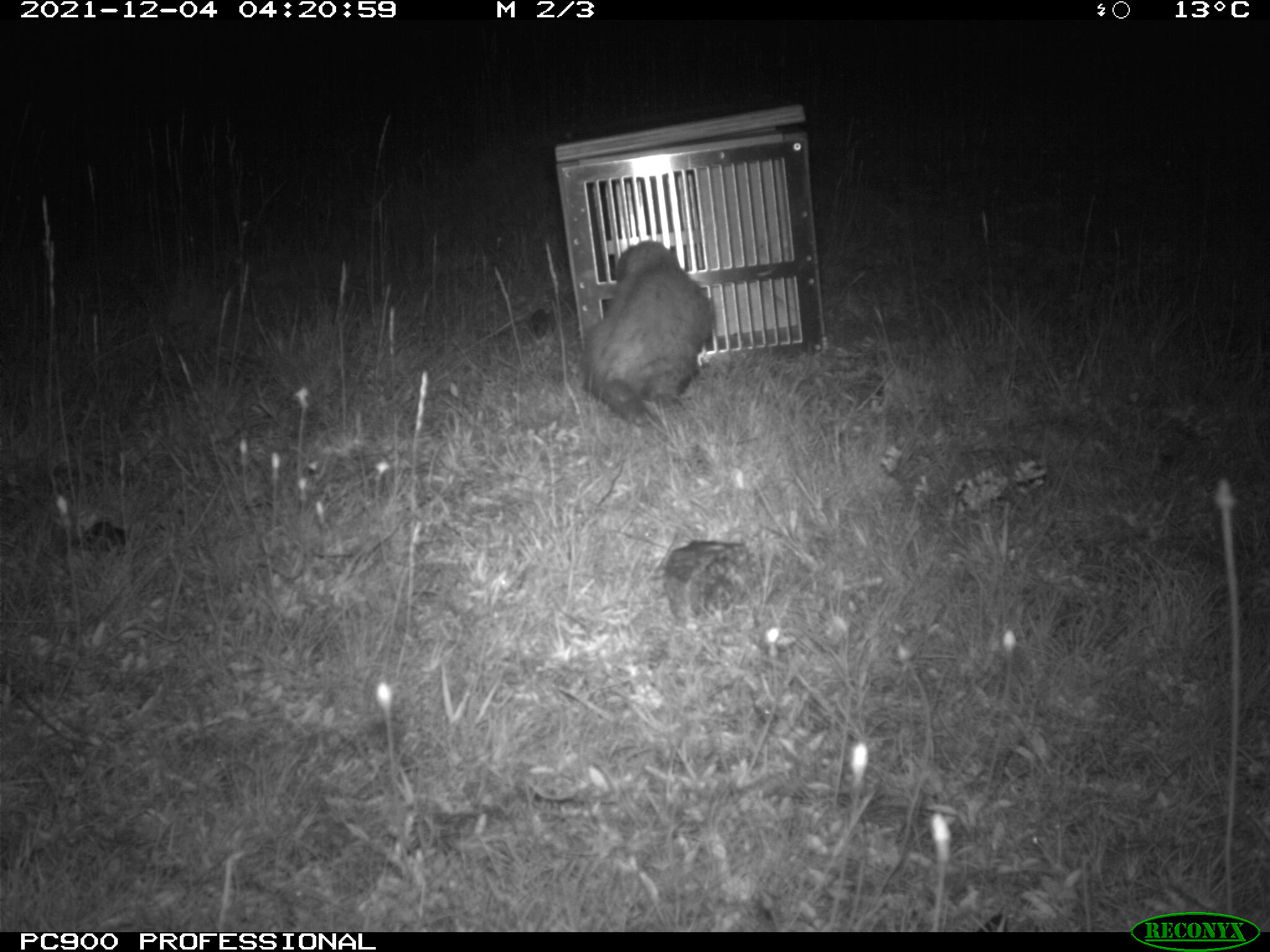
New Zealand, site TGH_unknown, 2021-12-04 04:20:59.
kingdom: Animalia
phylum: Chordata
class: Mammalia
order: Carnivora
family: Mustelidae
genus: Mustela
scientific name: Mustela furo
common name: ferret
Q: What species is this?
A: Ferret (Mustela furo).